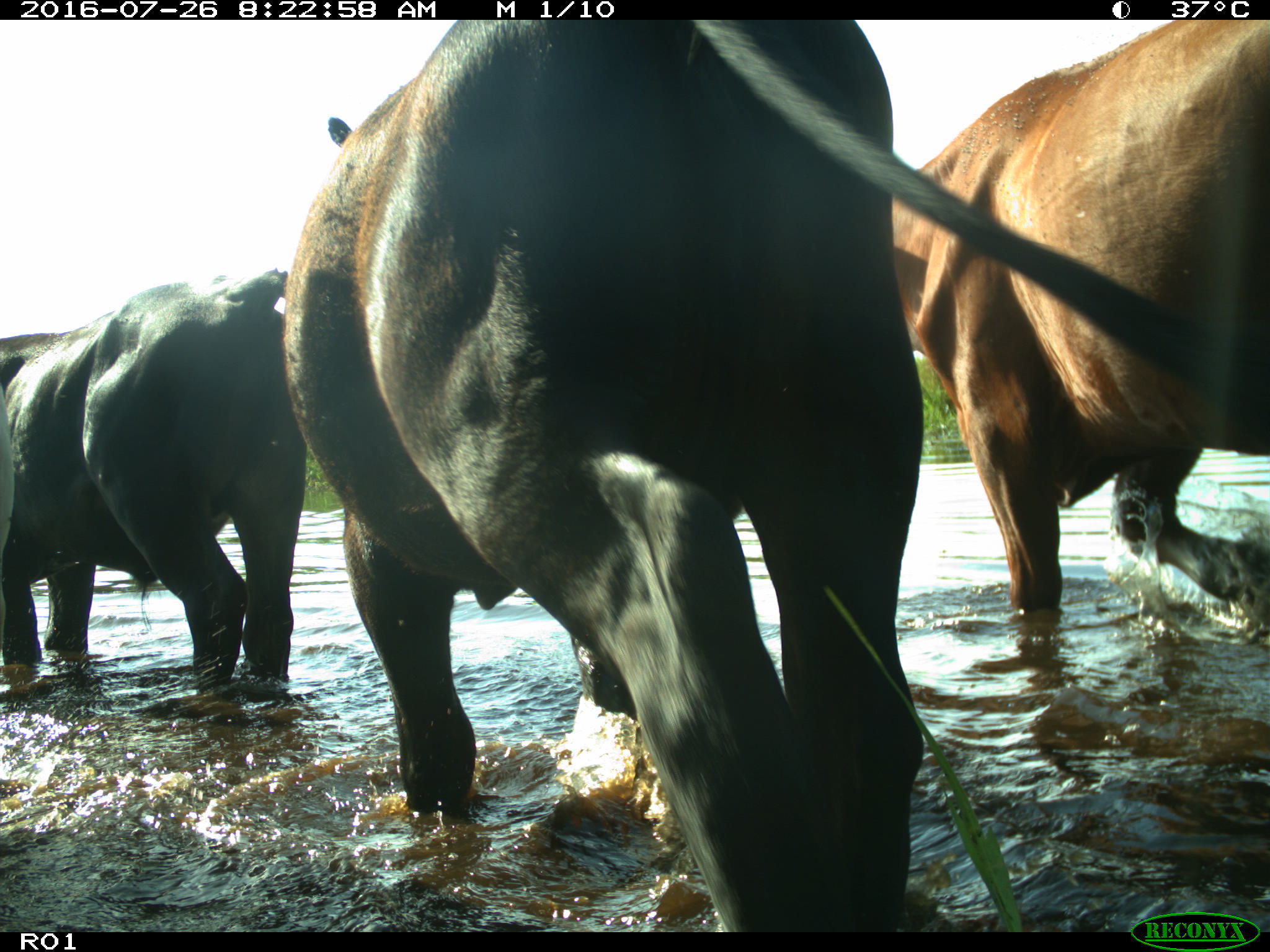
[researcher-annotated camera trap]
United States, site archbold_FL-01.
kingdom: Animalia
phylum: Chordata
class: Mammalia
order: Artiodactyla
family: Bovidae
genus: Bos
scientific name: Bos taurus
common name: domestic cow